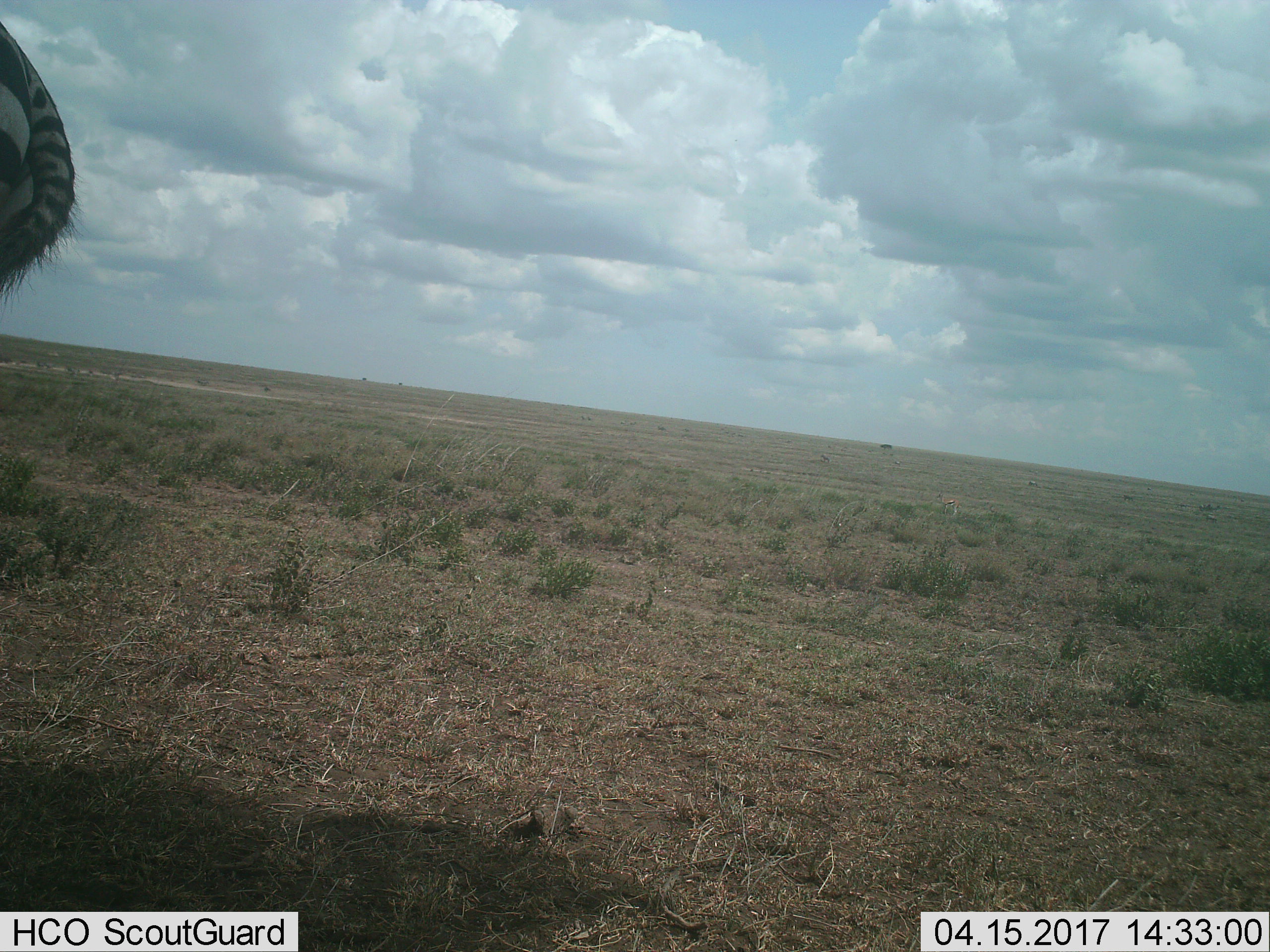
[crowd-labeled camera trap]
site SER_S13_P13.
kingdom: Animalia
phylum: Chordata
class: Mammalia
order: Perissodactyla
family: Equidae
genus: Equus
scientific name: Equus quagga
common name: plains zebra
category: zebraplains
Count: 1.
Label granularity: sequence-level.